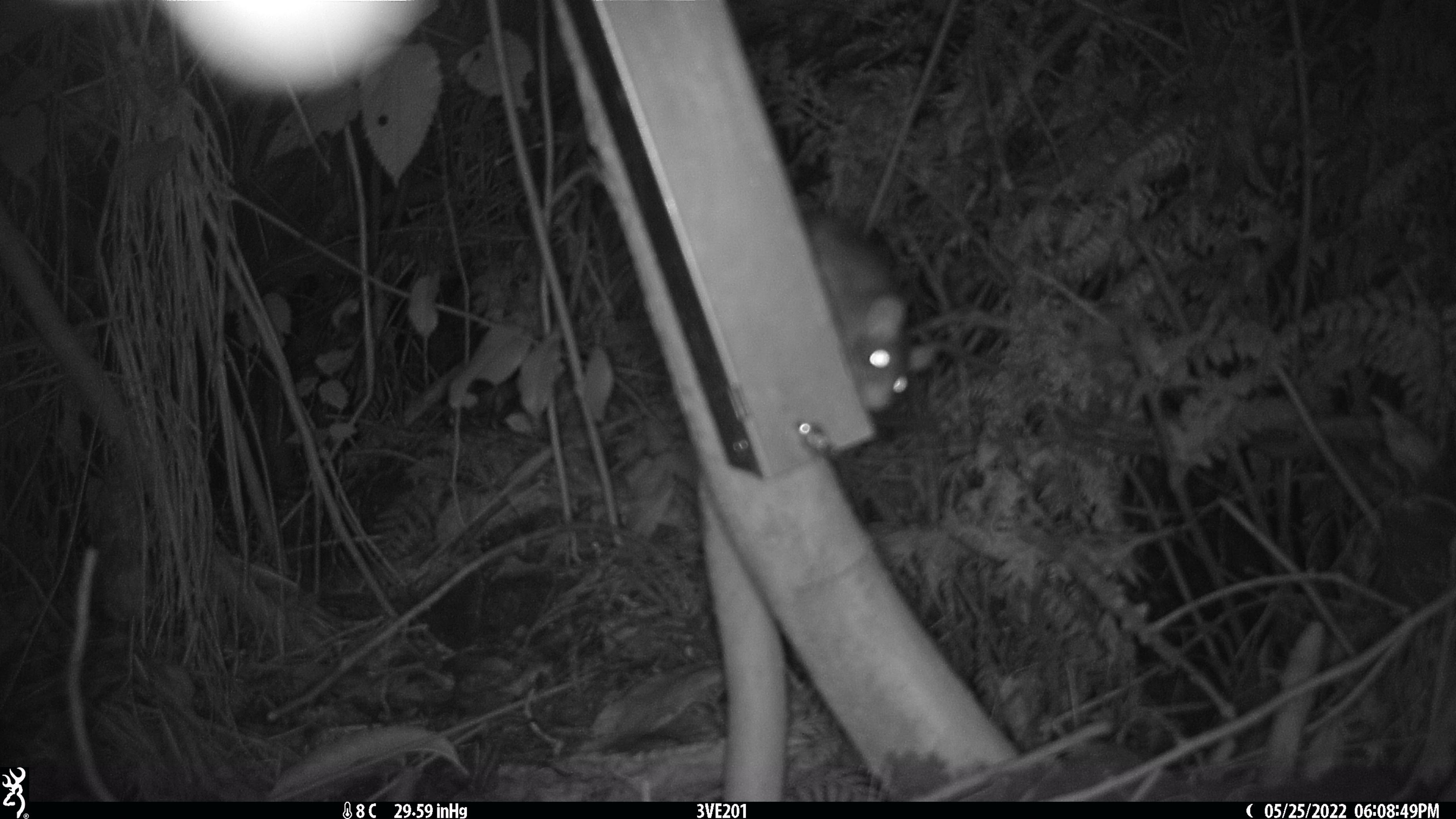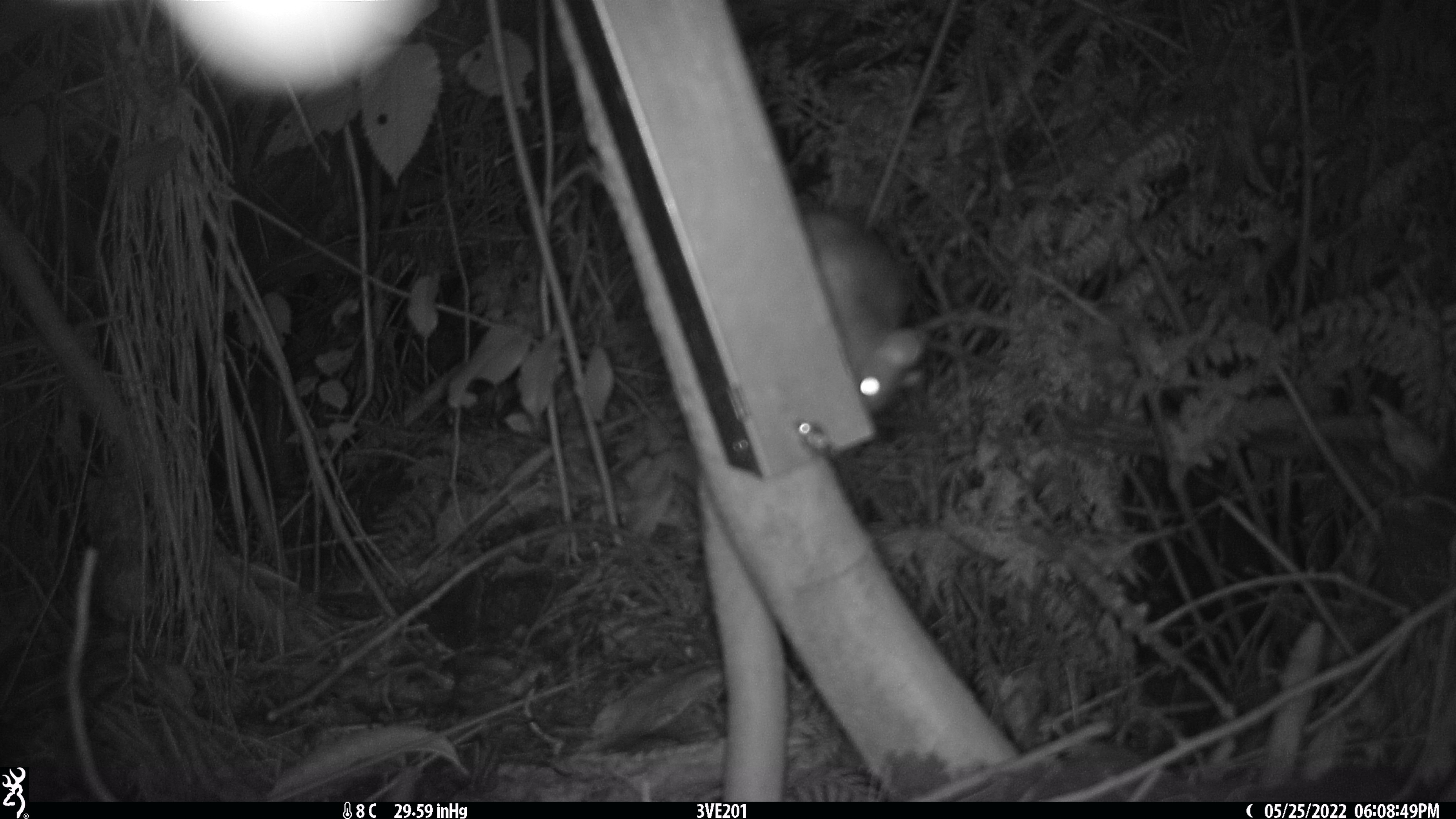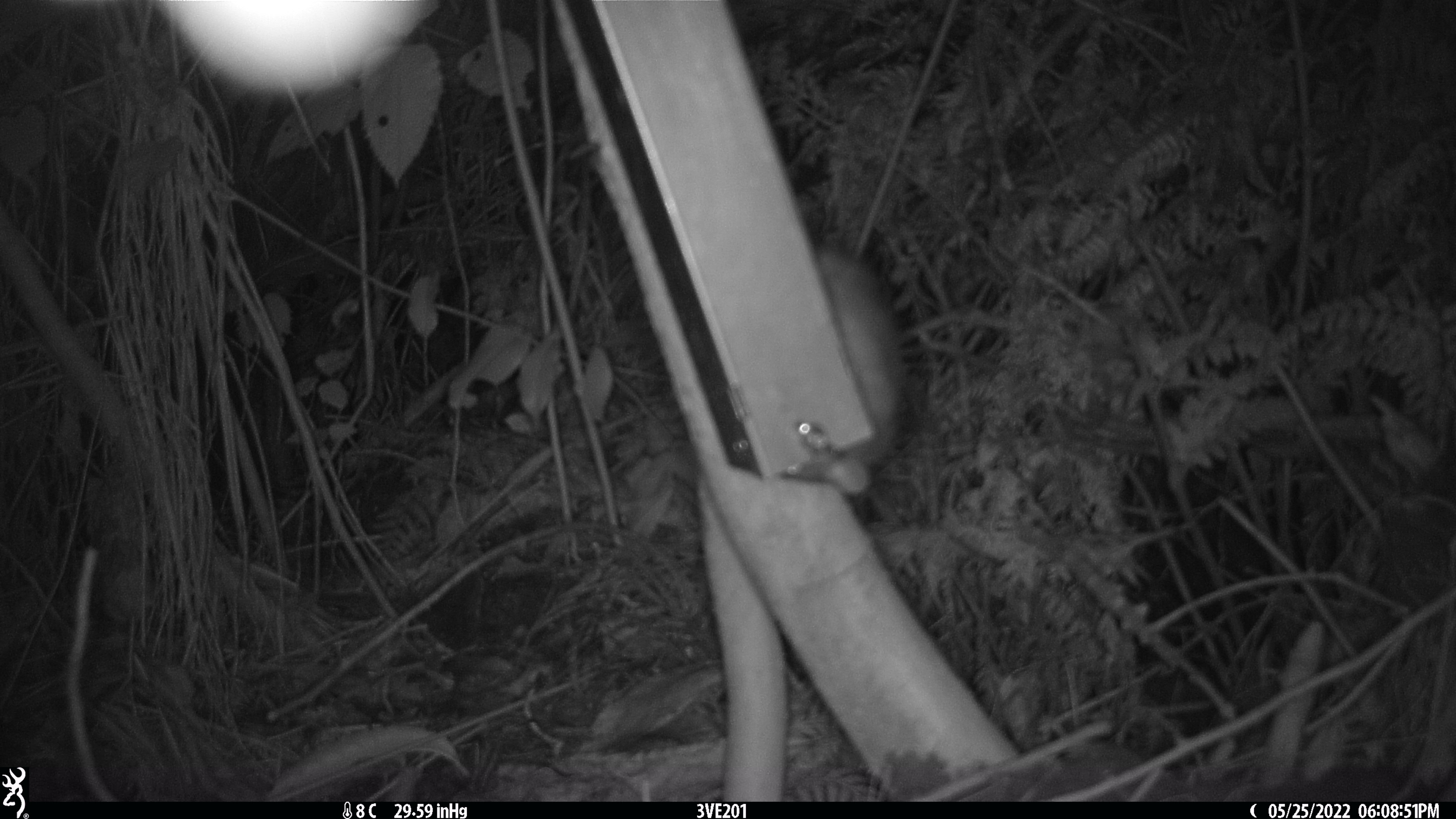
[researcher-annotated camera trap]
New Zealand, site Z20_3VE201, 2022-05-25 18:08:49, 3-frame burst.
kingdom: Animalia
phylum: Chordata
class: Mammalia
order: Rodentia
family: Muridae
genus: Rattus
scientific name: Rattus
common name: rat